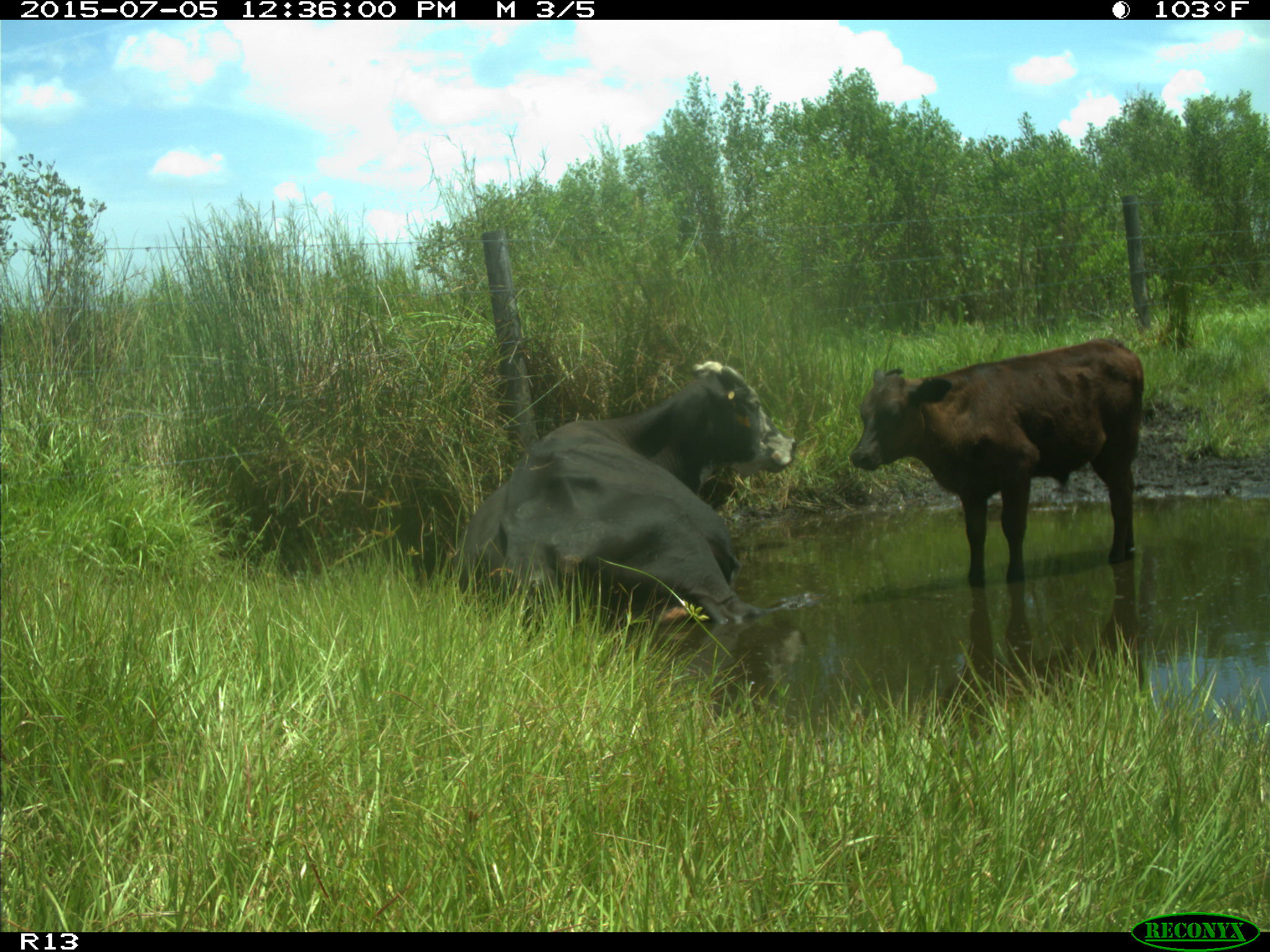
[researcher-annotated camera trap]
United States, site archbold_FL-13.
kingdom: Animalia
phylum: Chordata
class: Mammalia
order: Artiodactyla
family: Bovidae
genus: Bos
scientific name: Bos taurus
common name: domestic cow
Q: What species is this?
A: Bos taurus (domestic cow).